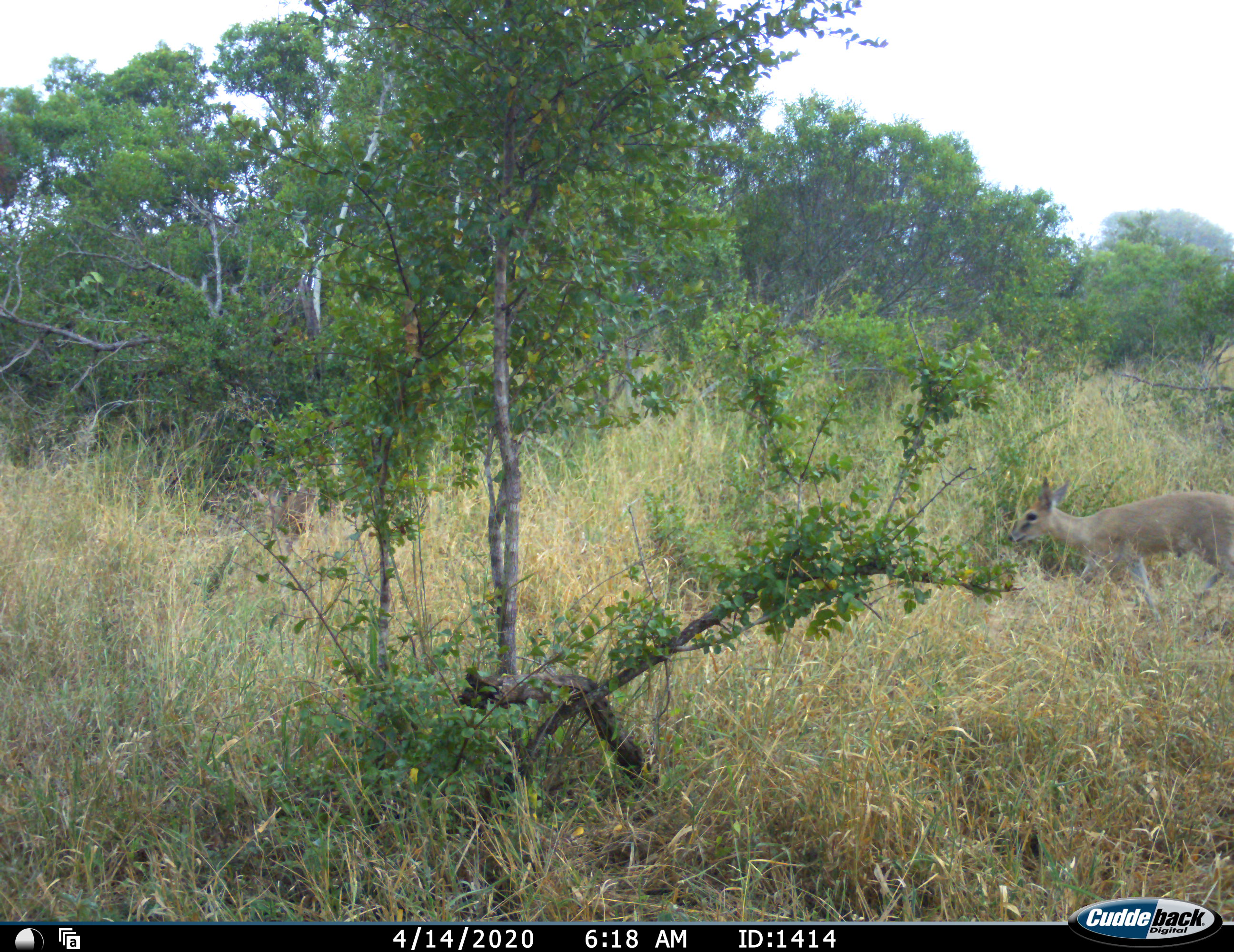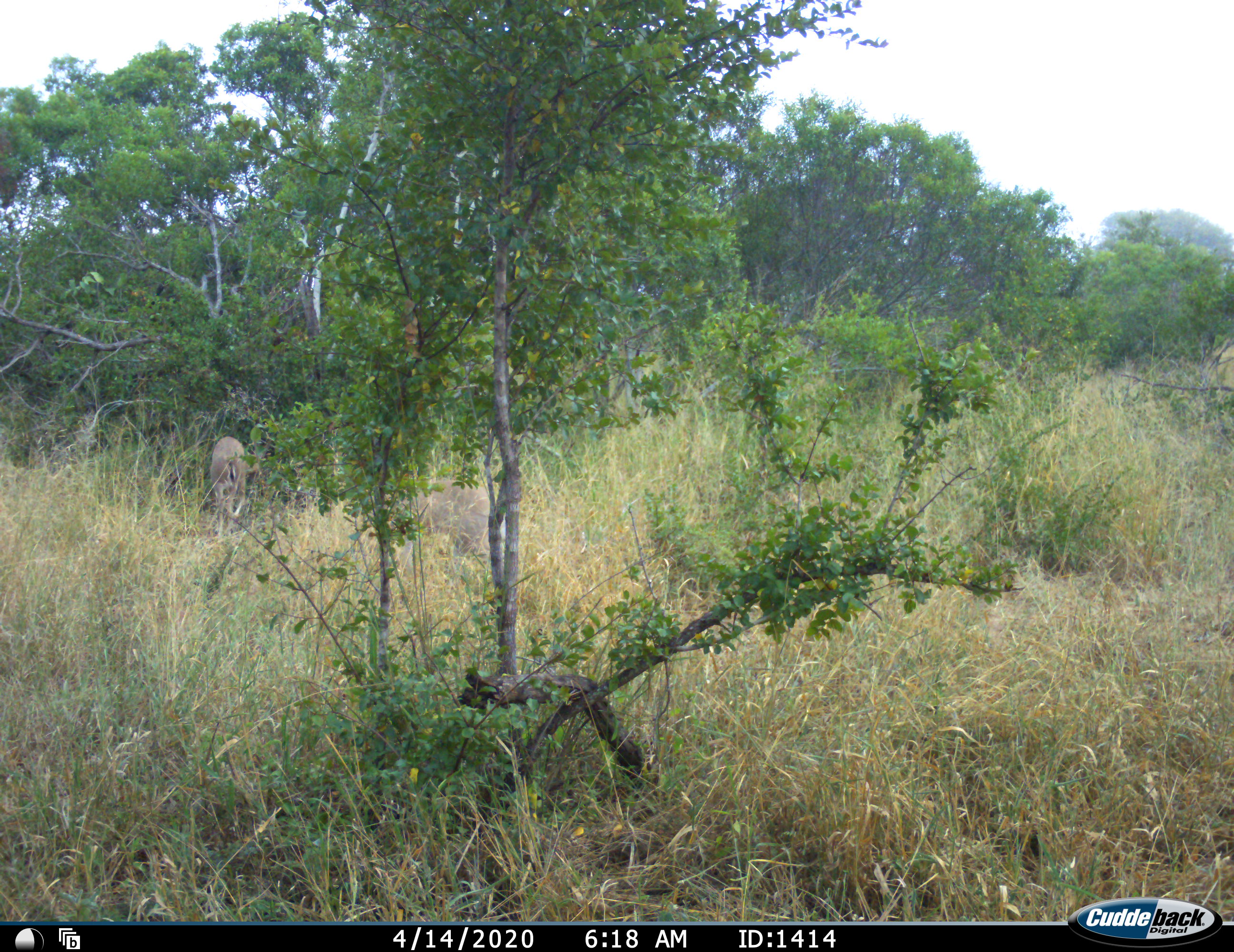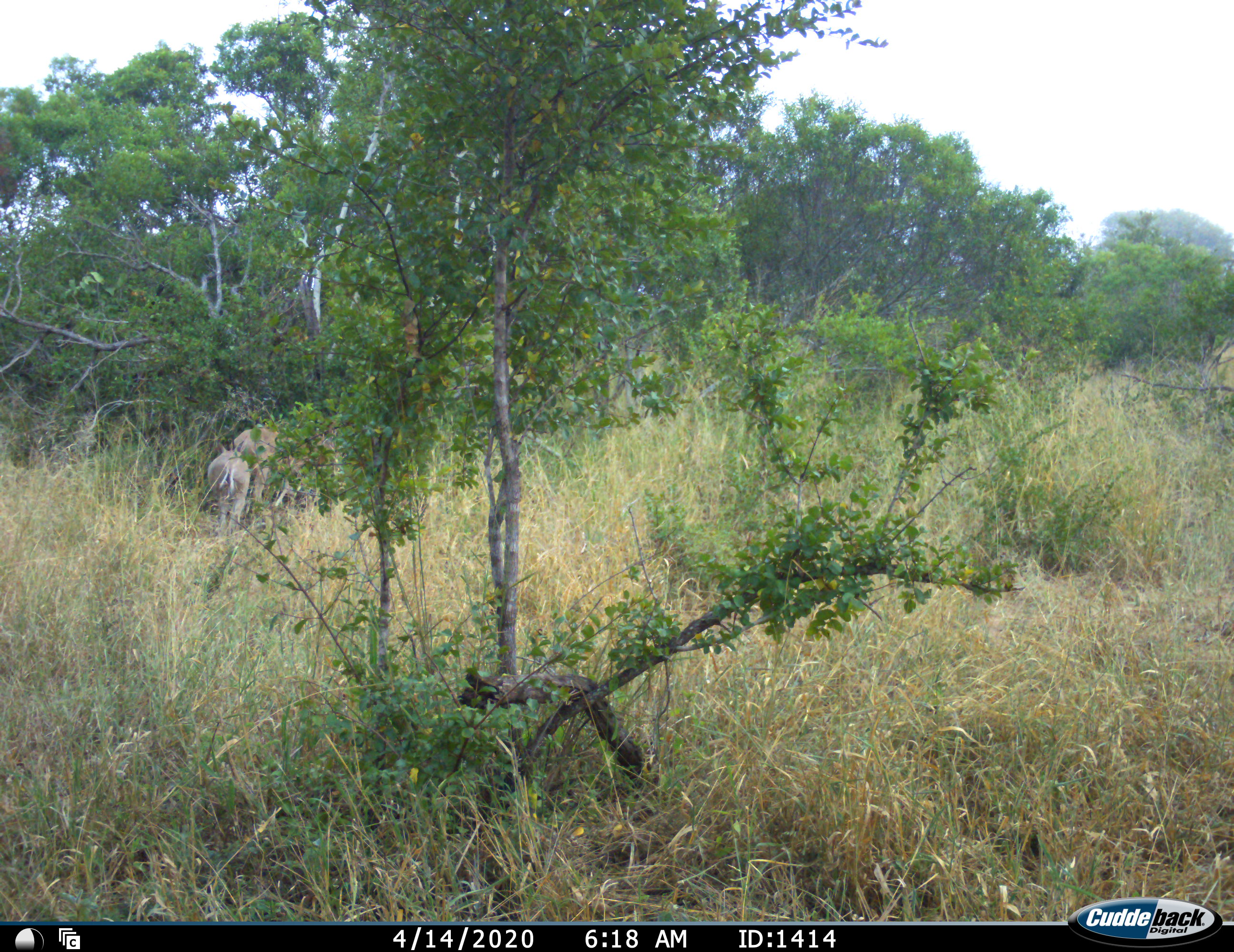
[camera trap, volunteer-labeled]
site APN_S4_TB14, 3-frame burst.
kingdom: Animalia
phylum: Chordata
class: Mammalia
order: Artiodactyla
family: Bovidae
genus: Madoqua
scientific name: Madoqua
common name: dik-dik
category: dikdik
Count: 1.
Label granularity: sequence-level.